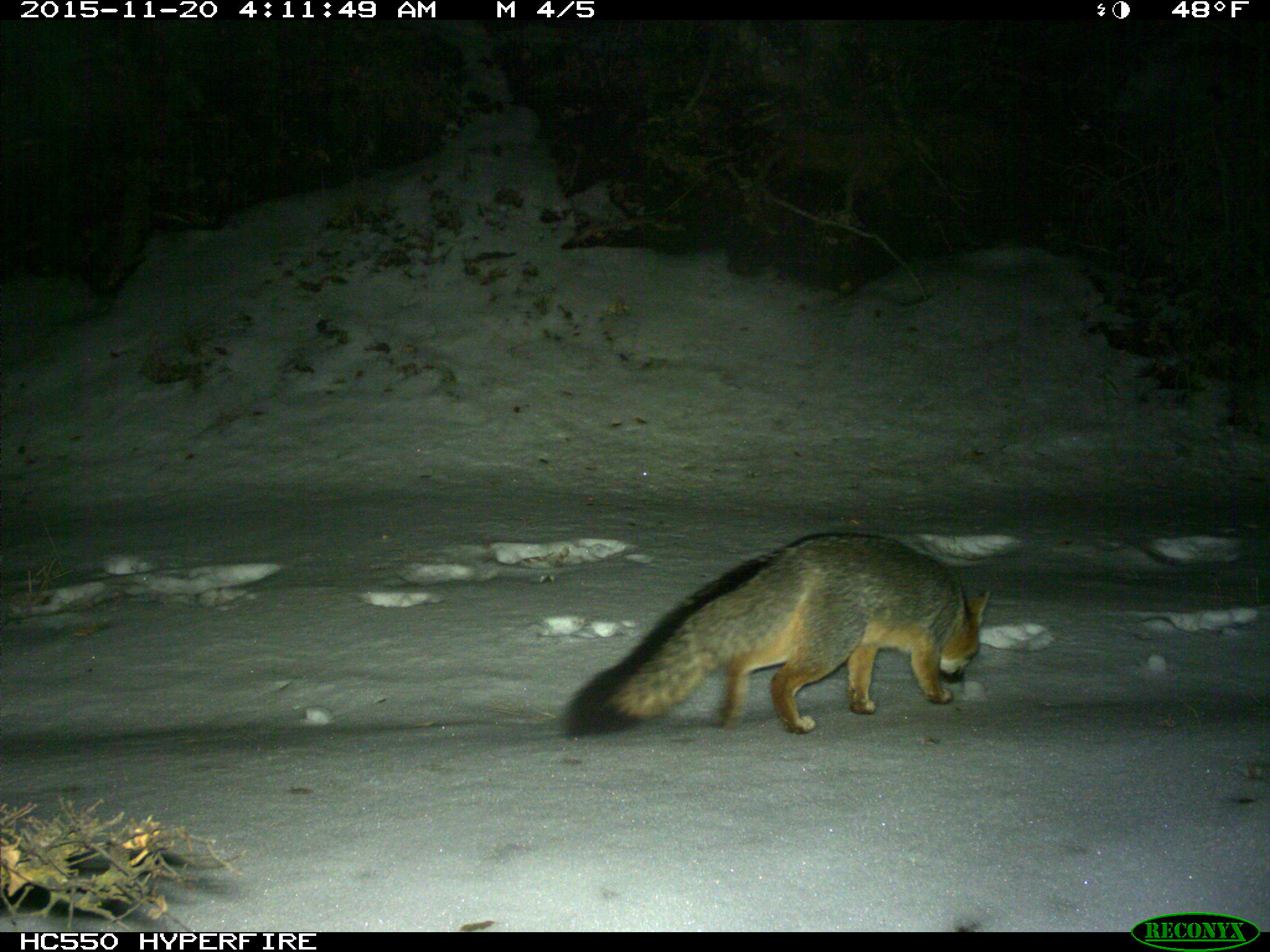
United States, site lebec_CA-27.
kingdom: Animalia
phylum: Chordata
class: Mammalia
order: Carnivora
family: Canidae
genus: Urocyon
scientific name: Urocyon cinereoargenteus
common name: gray fox